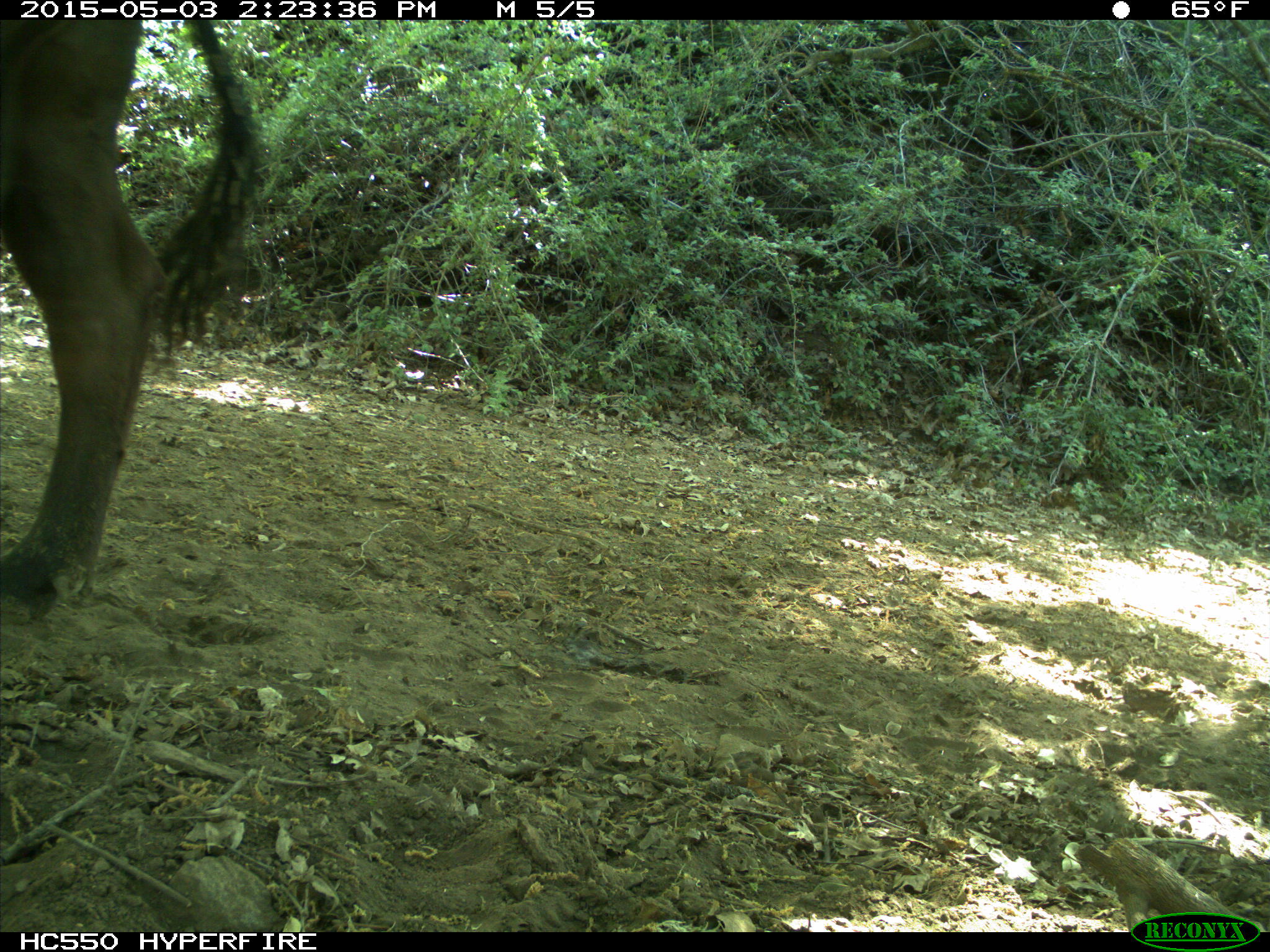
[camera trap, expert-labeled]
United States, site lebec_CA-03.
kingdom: Animalia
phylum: Chordata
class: Mammalia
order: Artiodactyla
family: Bovidae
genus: Bos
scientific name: Bos taurus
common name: domestic cow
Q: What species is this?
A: Bos taurus (domestic cow).